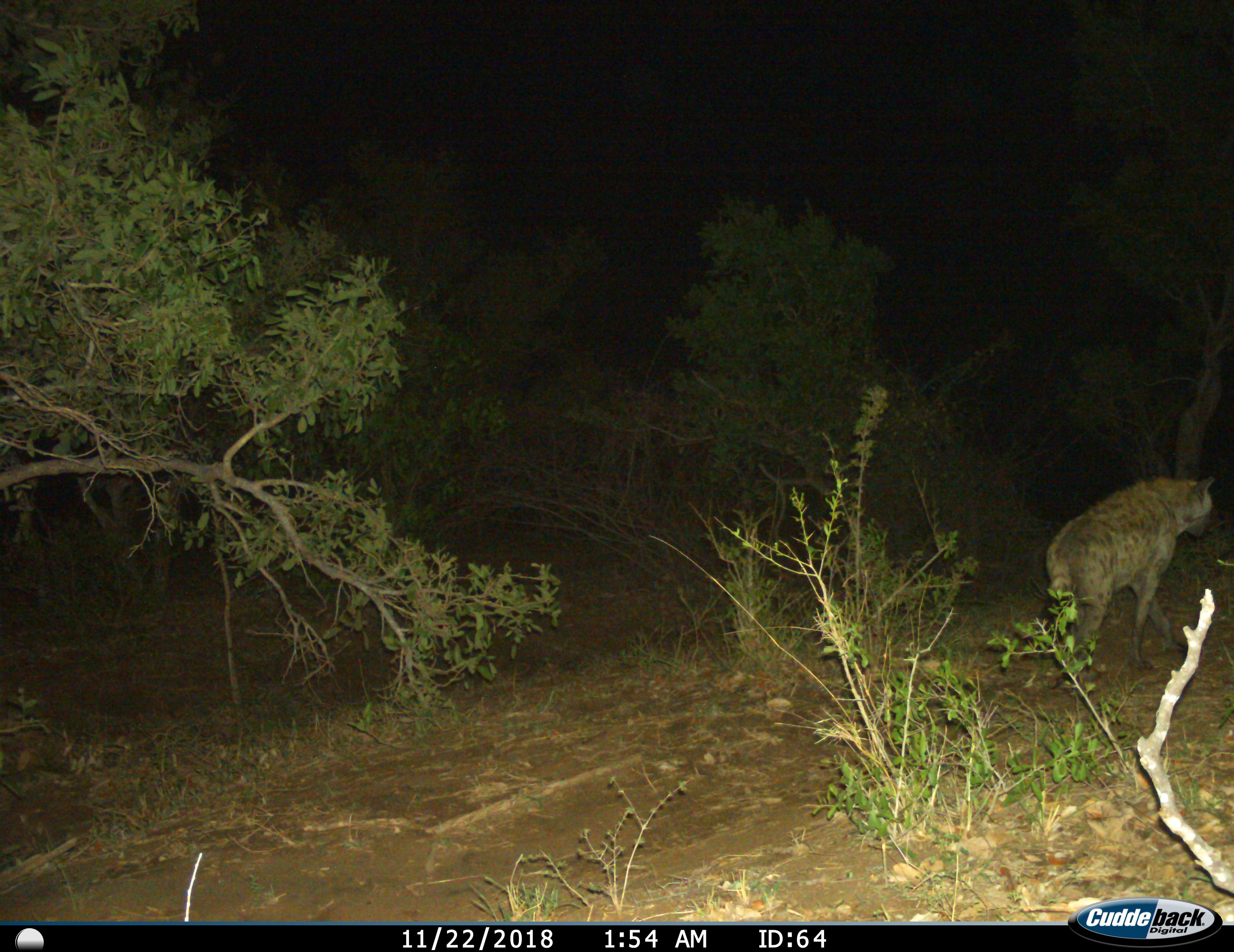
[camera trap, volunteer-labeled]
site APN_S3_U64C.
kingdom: Animalia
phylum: Chordata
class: Mammalia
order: Carnivora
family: Hyaenidae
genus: Crocuta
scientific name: Crocuta crocuta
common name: spotted hyena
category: hyenaspotted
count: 1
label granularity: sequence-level